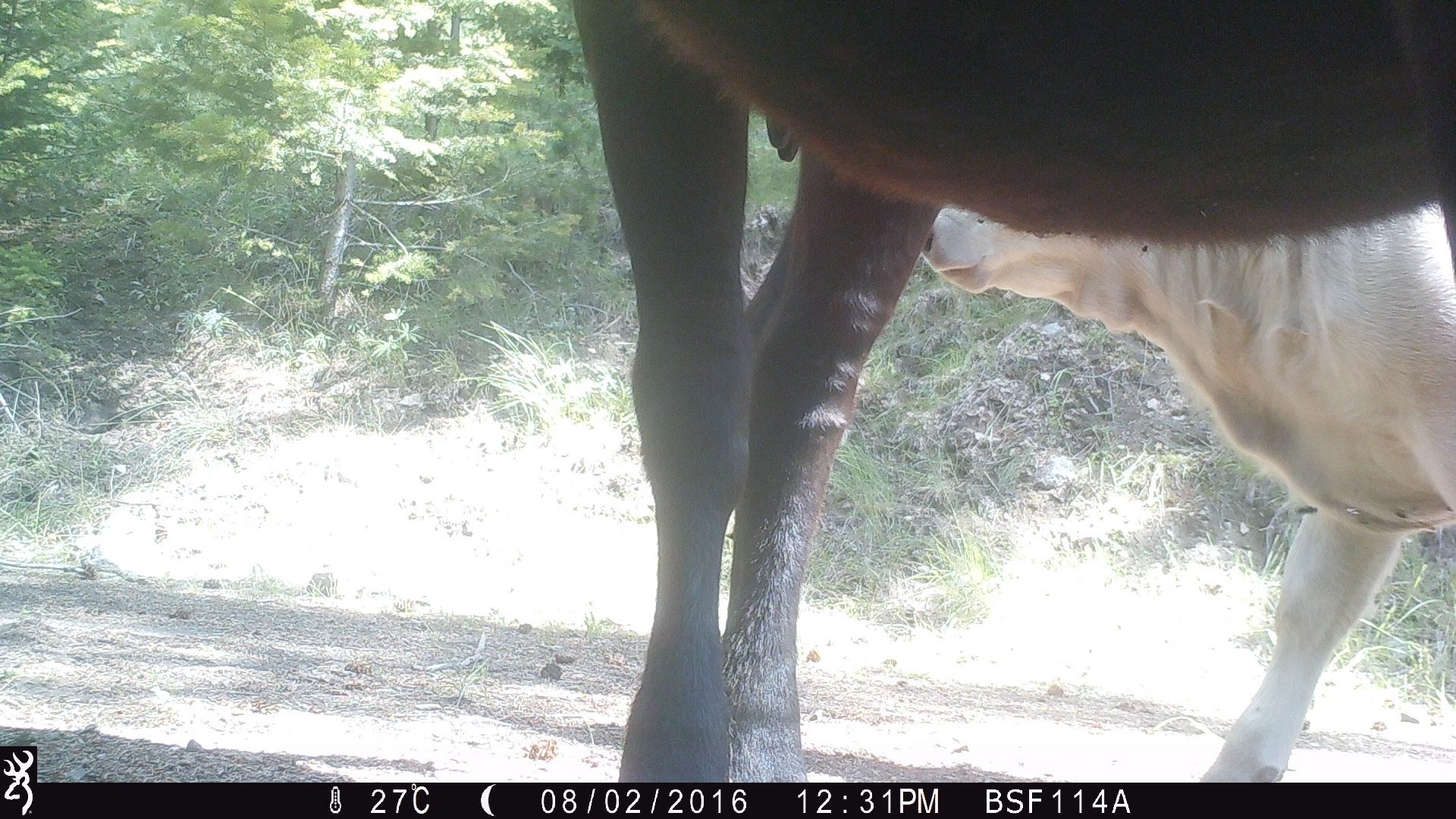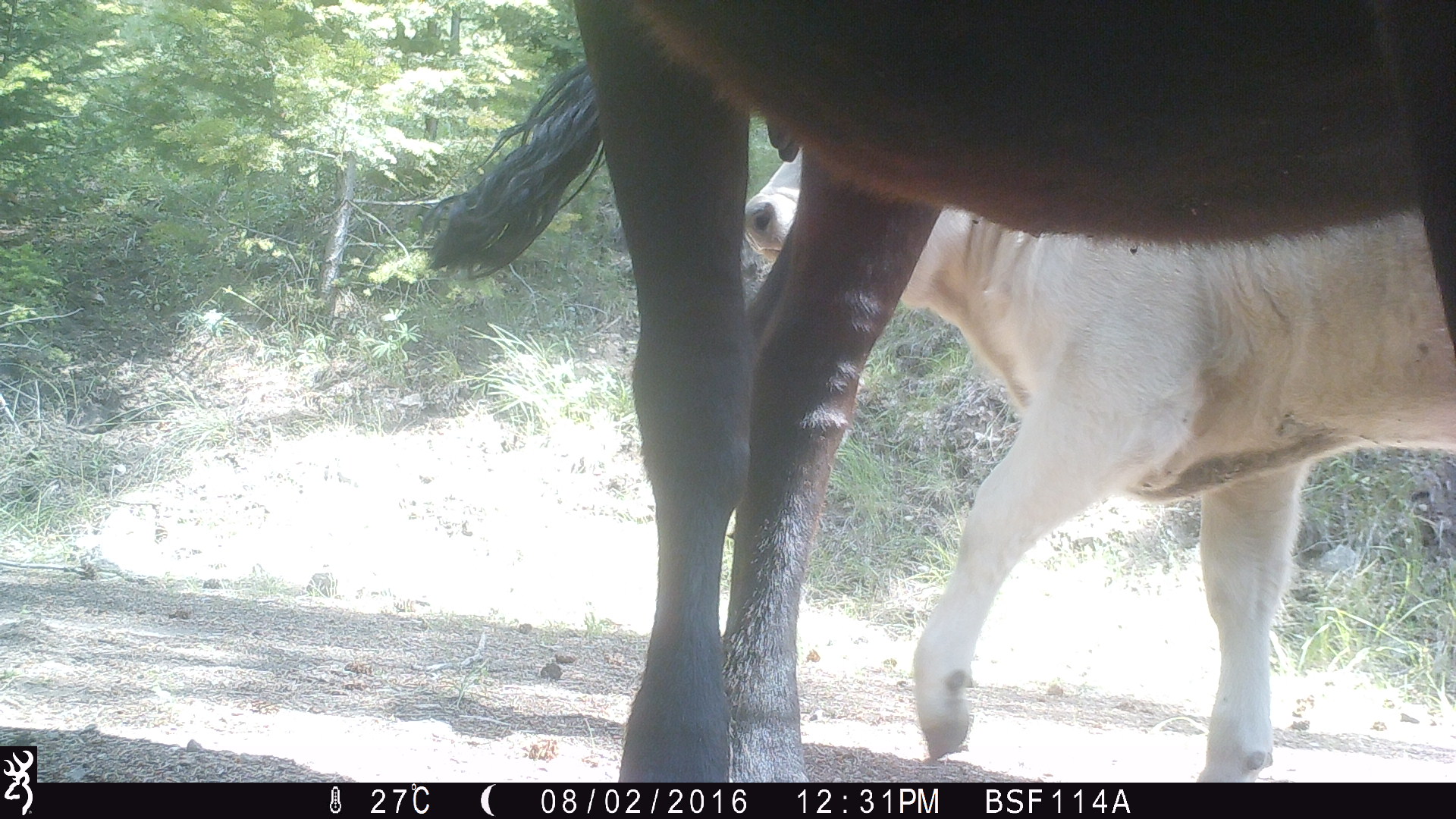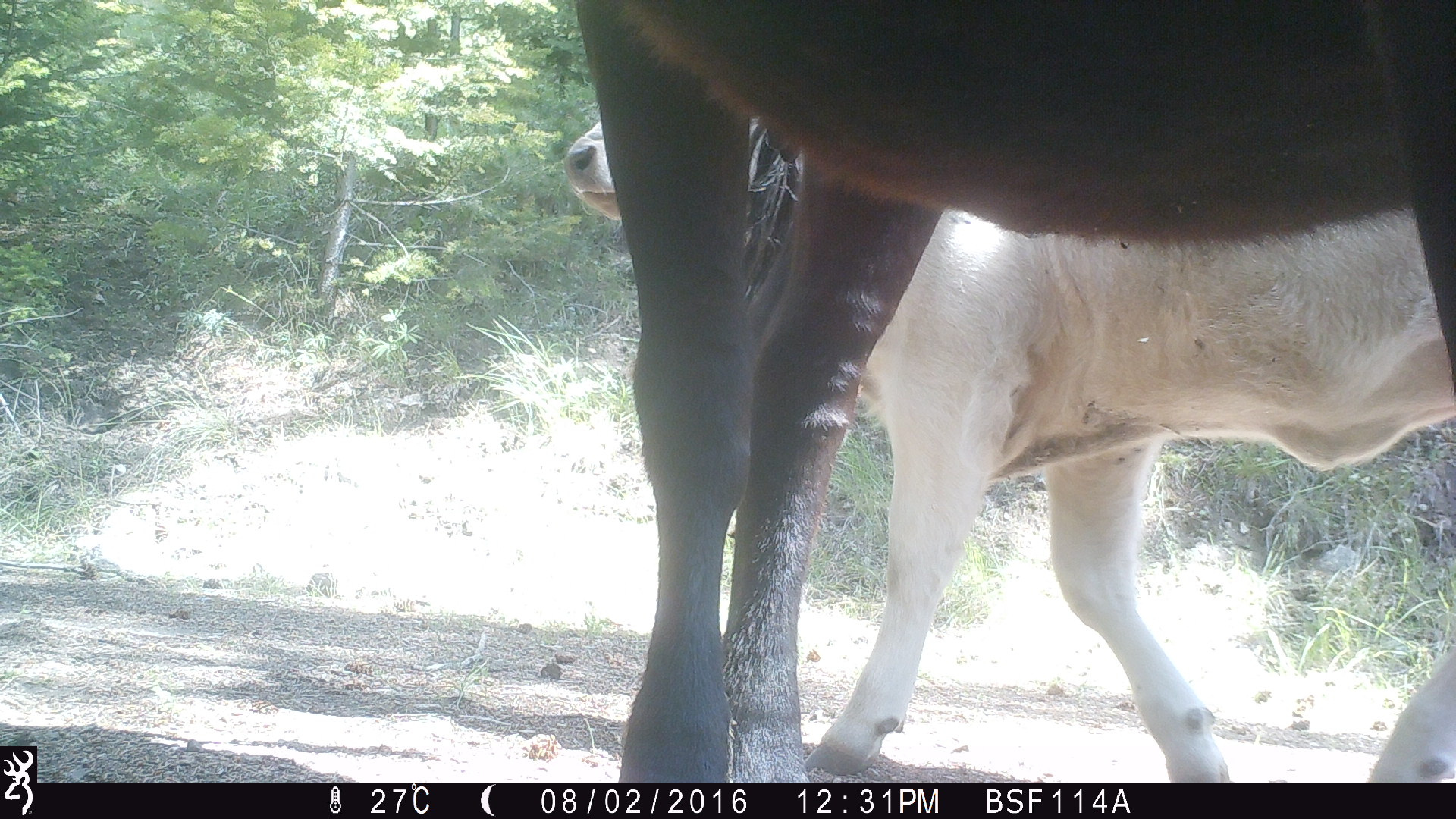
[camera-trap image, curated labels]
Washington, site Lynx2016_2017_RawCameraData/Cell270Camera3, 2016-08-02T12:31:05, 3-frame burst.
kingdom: Animalia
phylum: Chordata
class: Mammalia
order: Artiodactyla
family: Bovidae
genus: Bos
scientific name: Bos taurus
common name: domestic cattle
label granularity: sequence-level